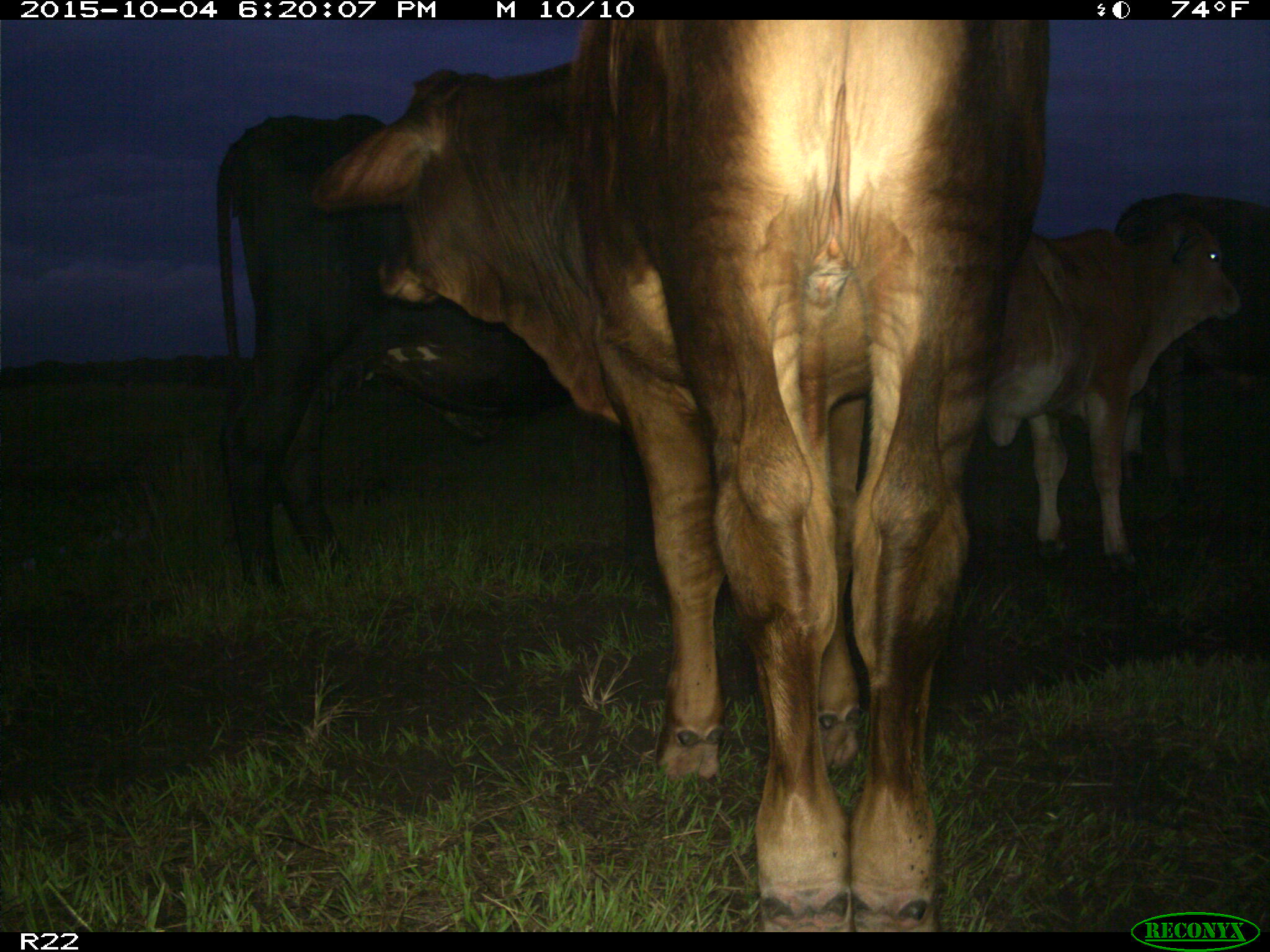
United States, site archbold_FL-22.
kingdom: Animalia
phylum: Chordata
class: Mammalia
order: Artiodactyla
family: Bovidae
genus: Bos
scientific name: Bos taurus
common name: domestic cow